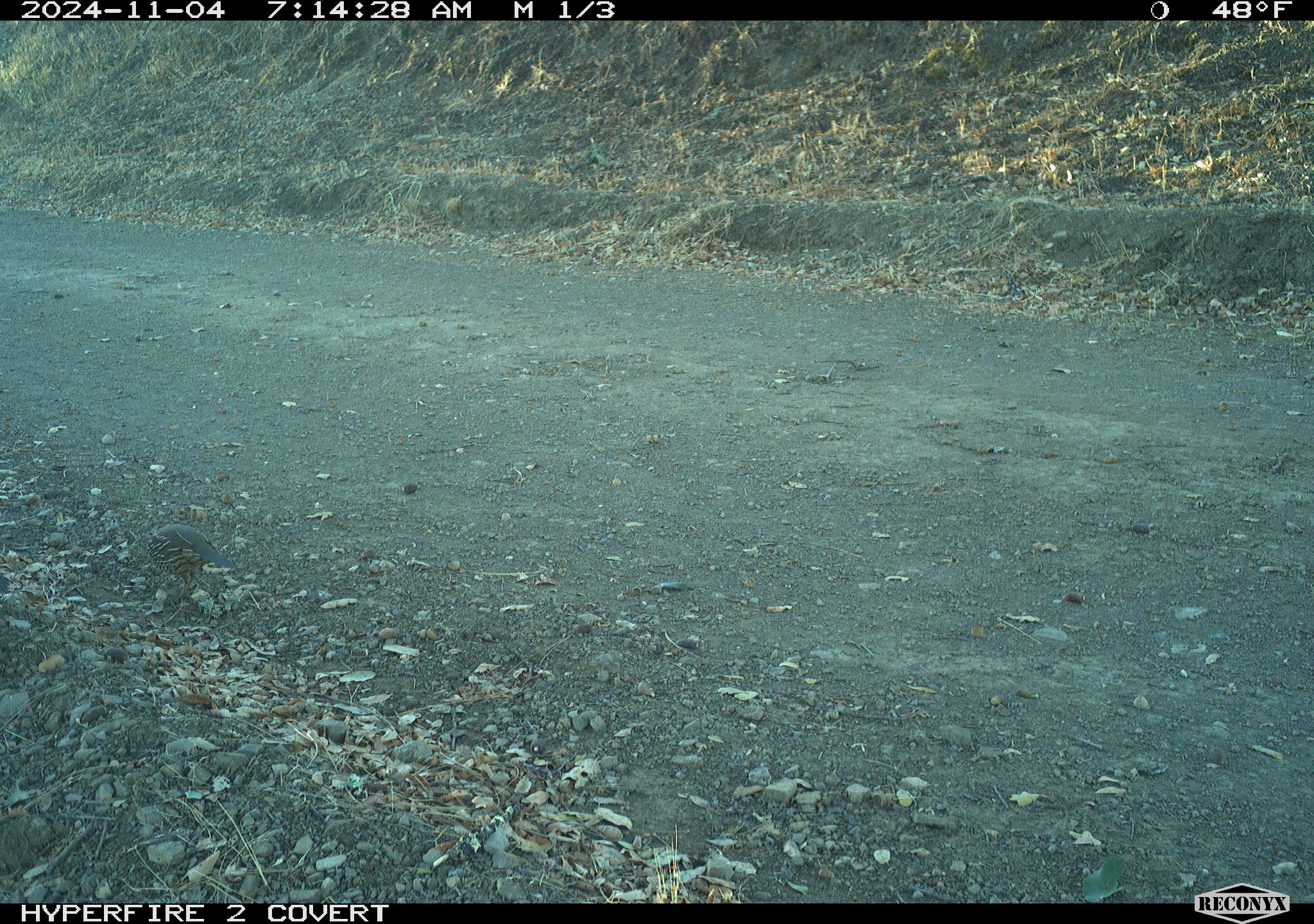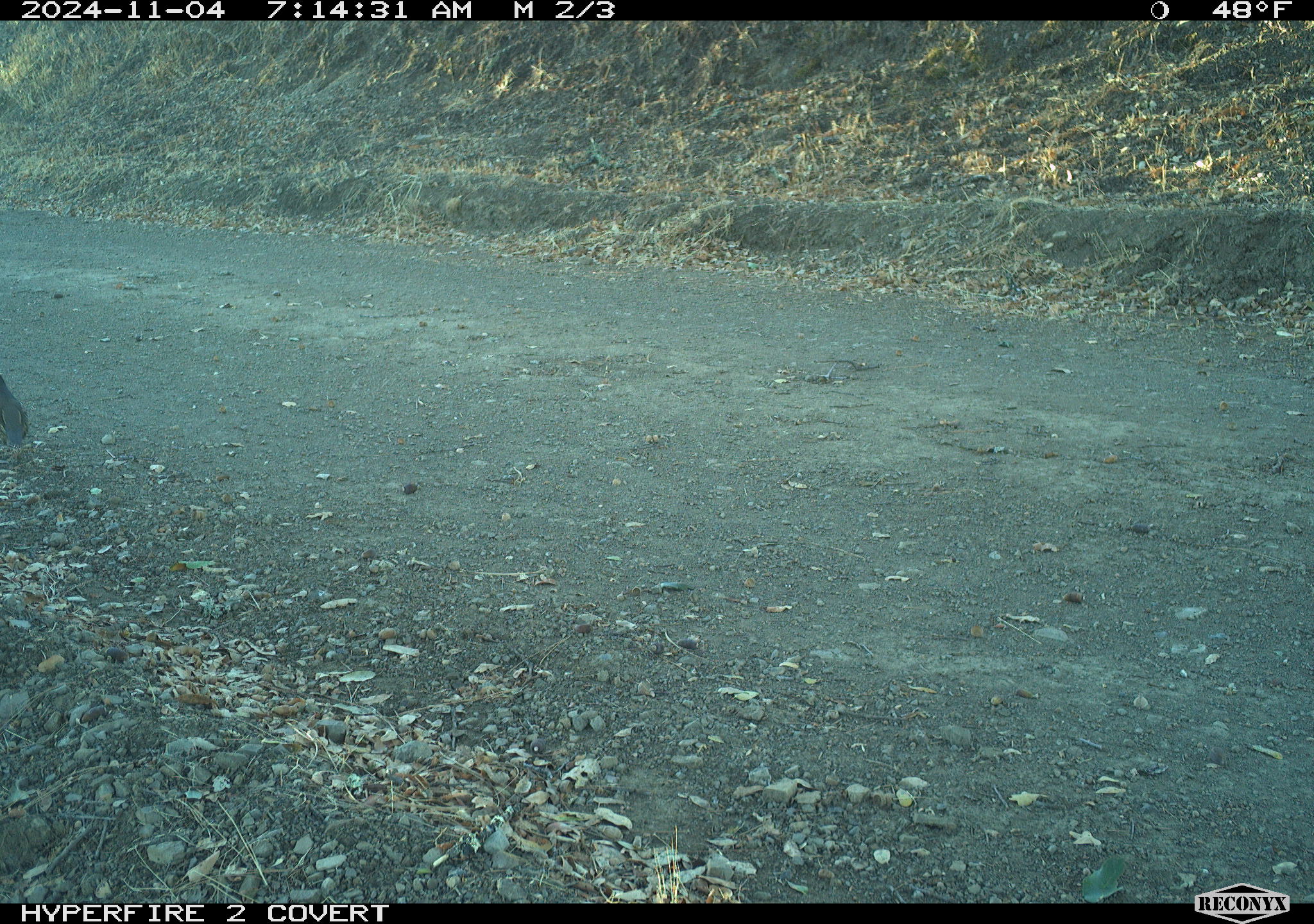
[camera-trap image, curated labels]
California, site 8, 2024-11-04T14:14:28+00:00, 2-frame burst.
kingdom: Animalia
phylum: Chordata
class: Aves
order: Galliformes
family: Odontophoridae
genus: Callipepla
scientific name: Callipepla californica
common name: california quail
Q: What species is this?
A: California quail (Callipepla californica).